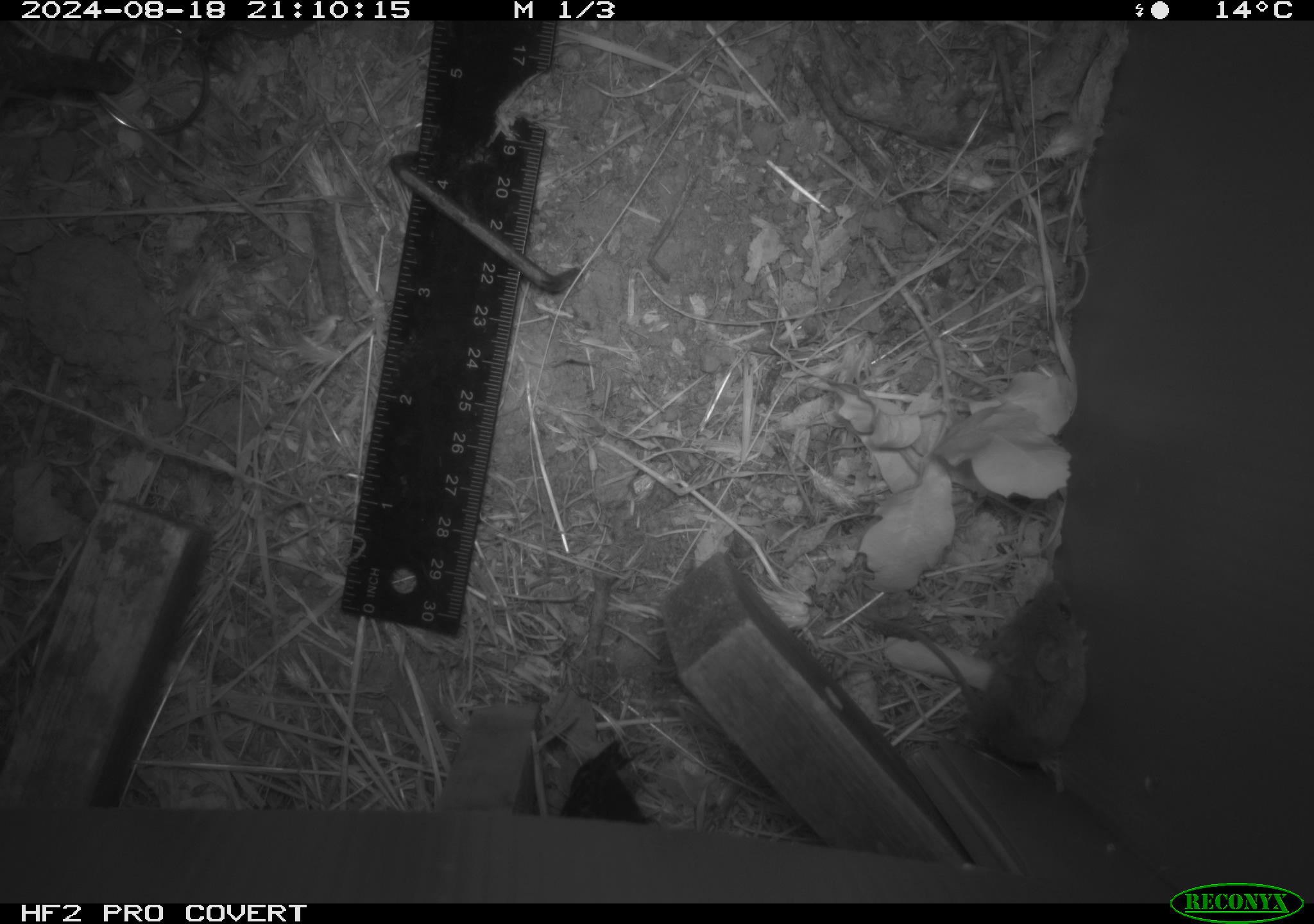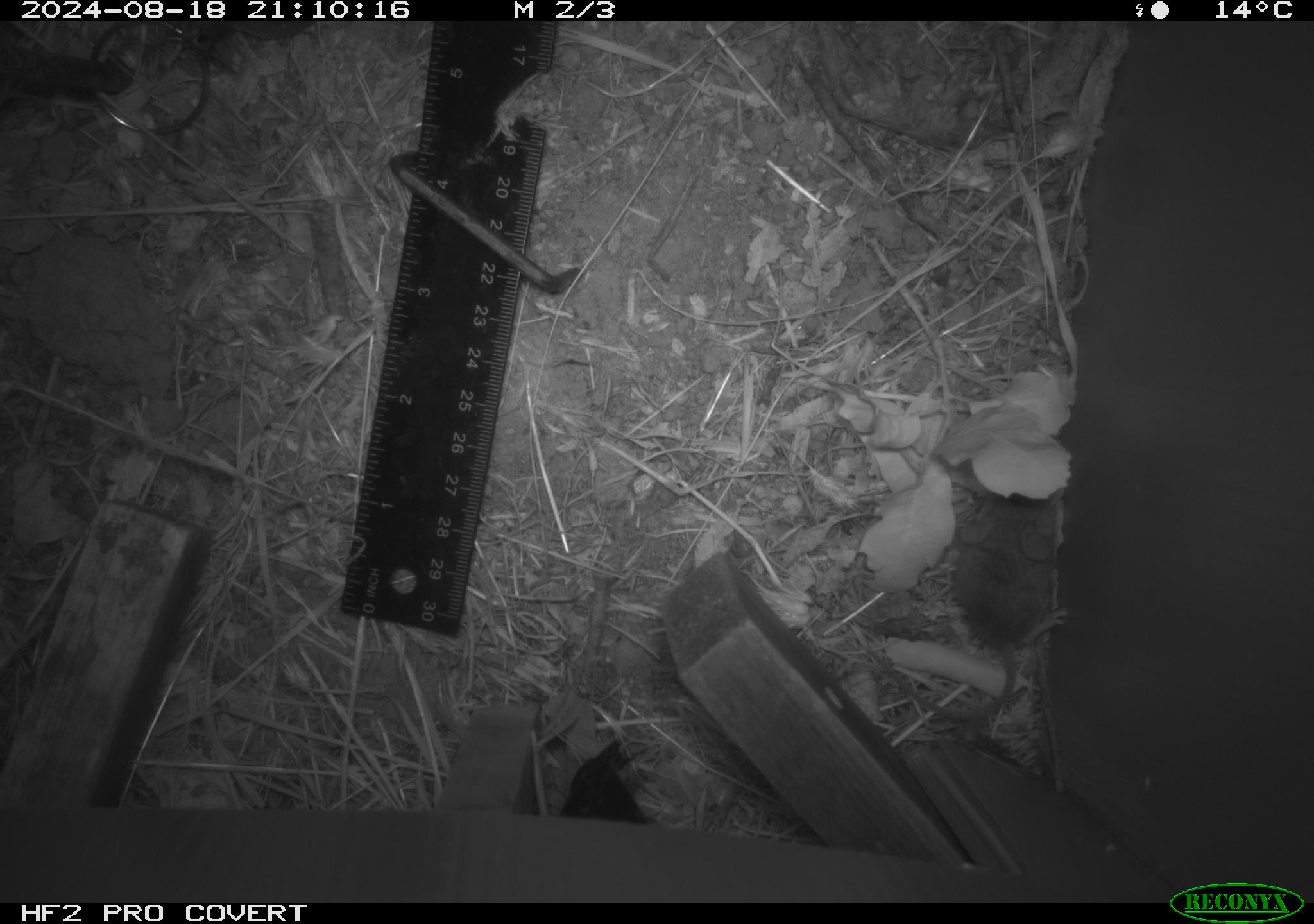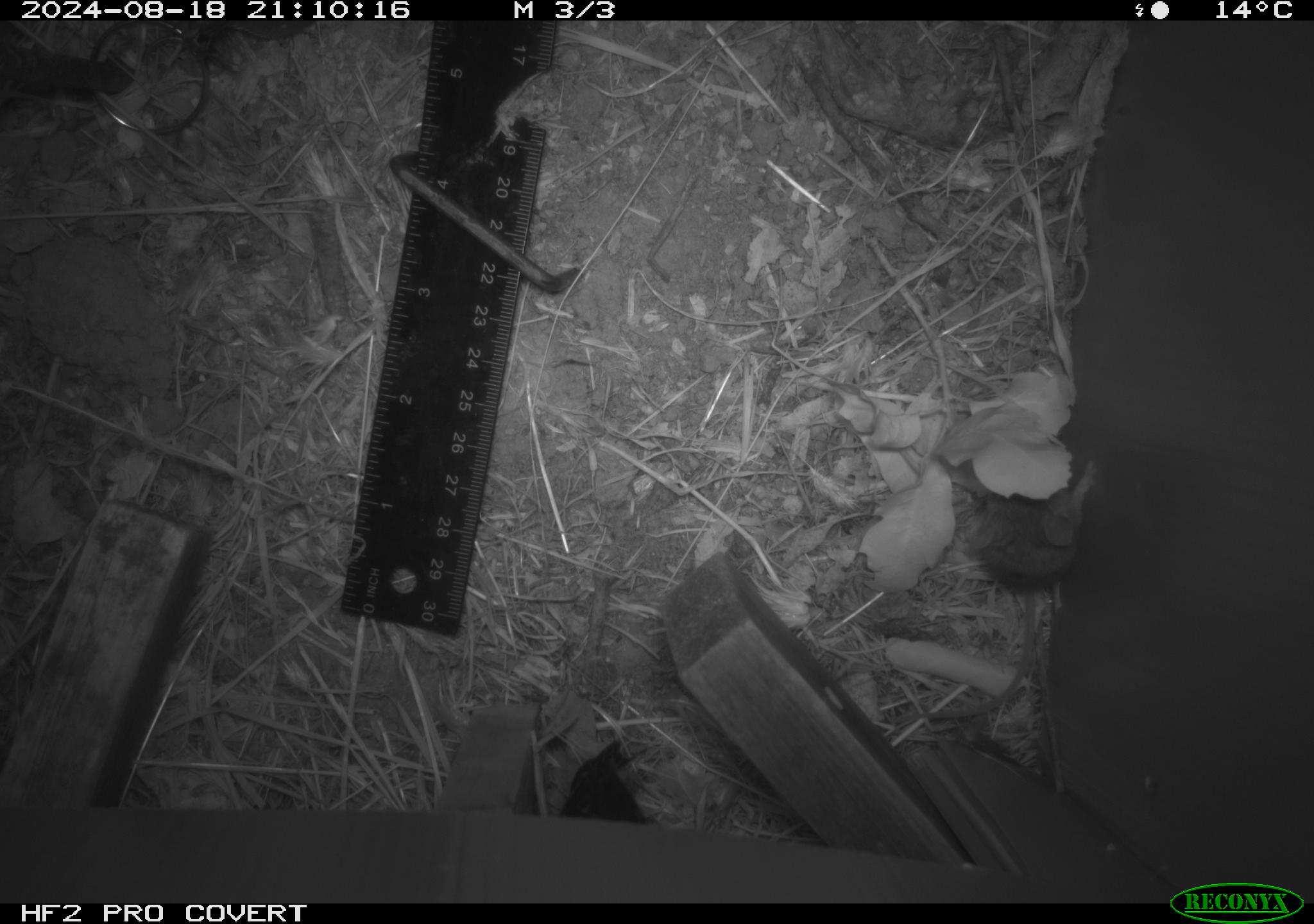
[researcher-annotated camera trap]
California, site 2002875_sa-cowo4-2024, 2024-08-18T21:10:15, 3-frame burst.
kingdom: Animalia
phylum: Chordata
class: Mammalia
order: Rodentia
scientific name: Rodentia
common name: mouse species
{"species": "mouse species (Rodentia)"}